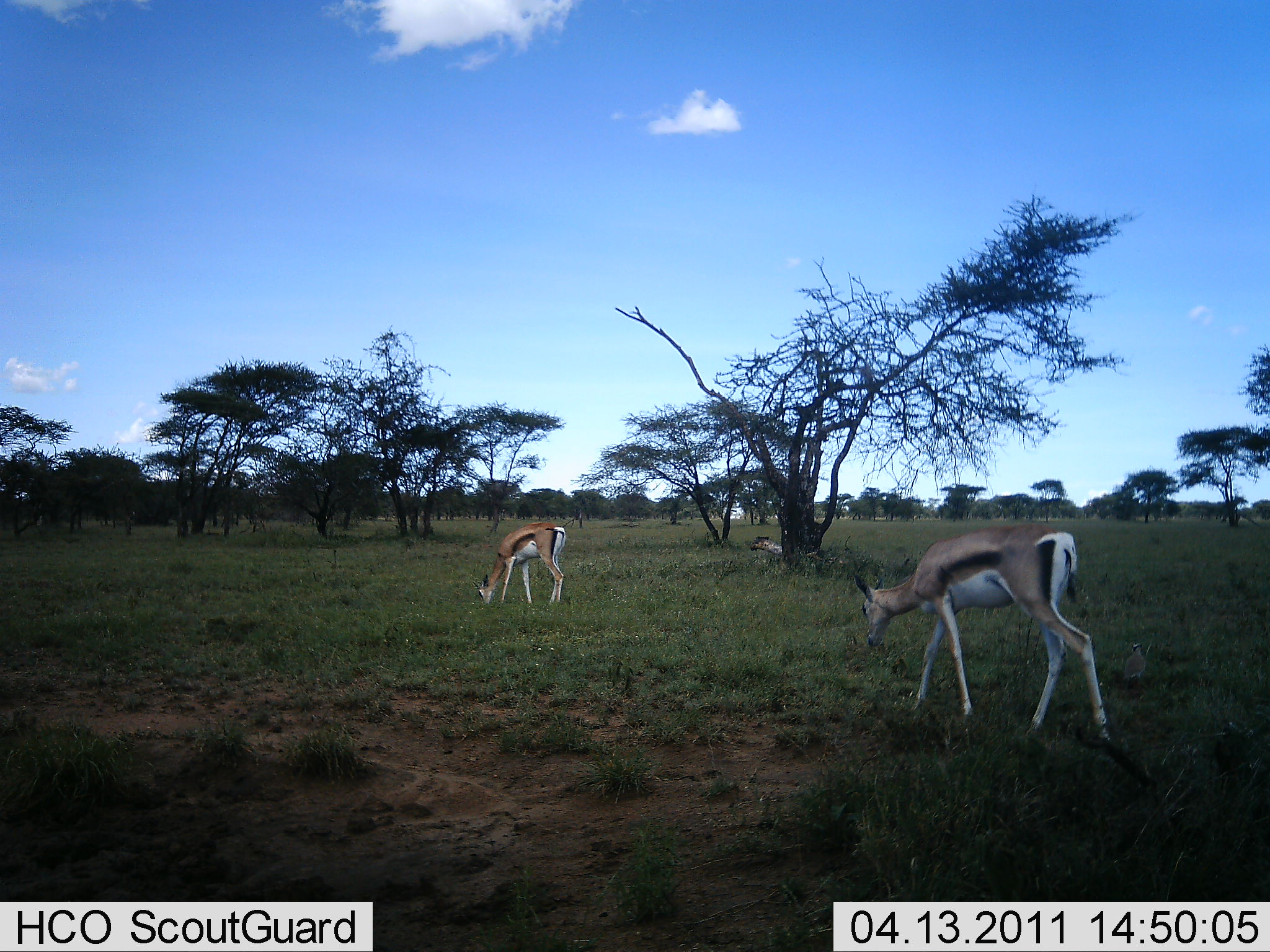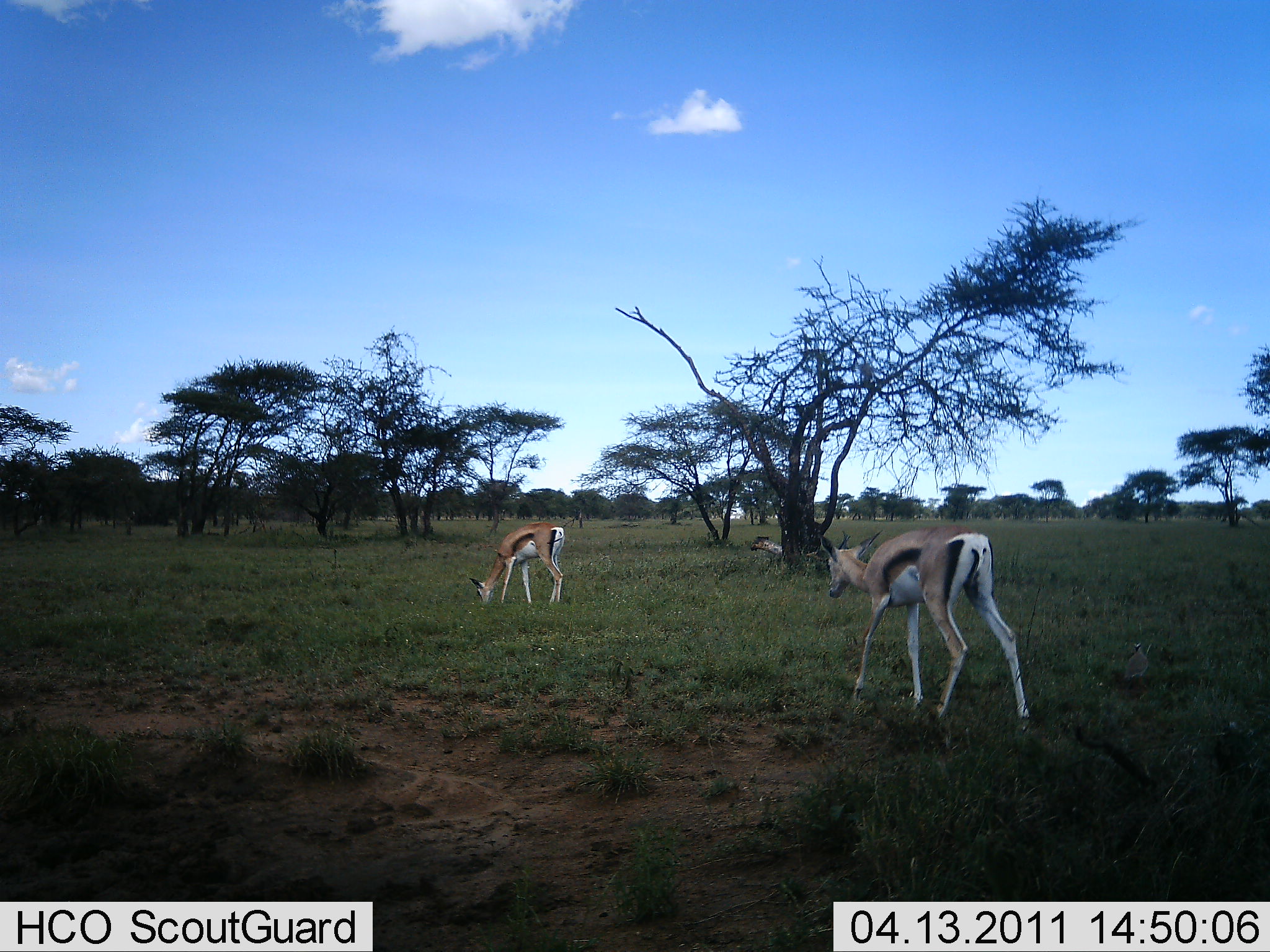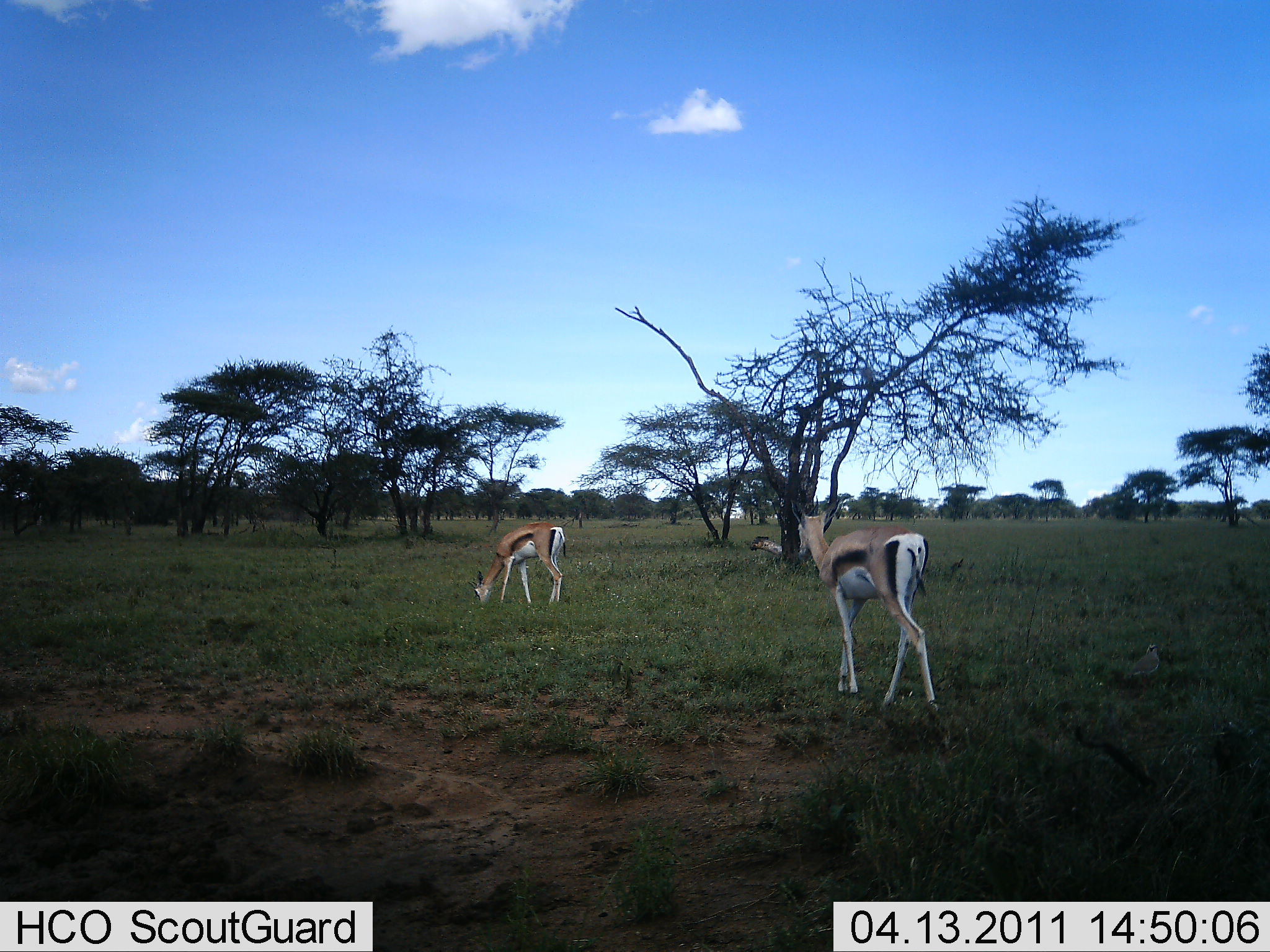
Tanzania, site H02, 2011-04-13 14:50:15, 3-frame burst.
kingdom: Animalia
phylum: Chordata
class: Mammalia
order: Artiodactyla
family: Bovidae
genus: Eudorcas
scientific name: Eudorcas thomsonii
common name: thomson's gazelle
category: gazellethomsons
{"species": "gazellethomsons (thomson's gazelle) (Eudorcas thomsonii)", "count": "2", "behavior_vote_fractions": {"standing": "21%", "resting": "0%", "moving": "50%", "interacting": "0%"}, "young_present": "0%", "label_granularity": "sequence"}